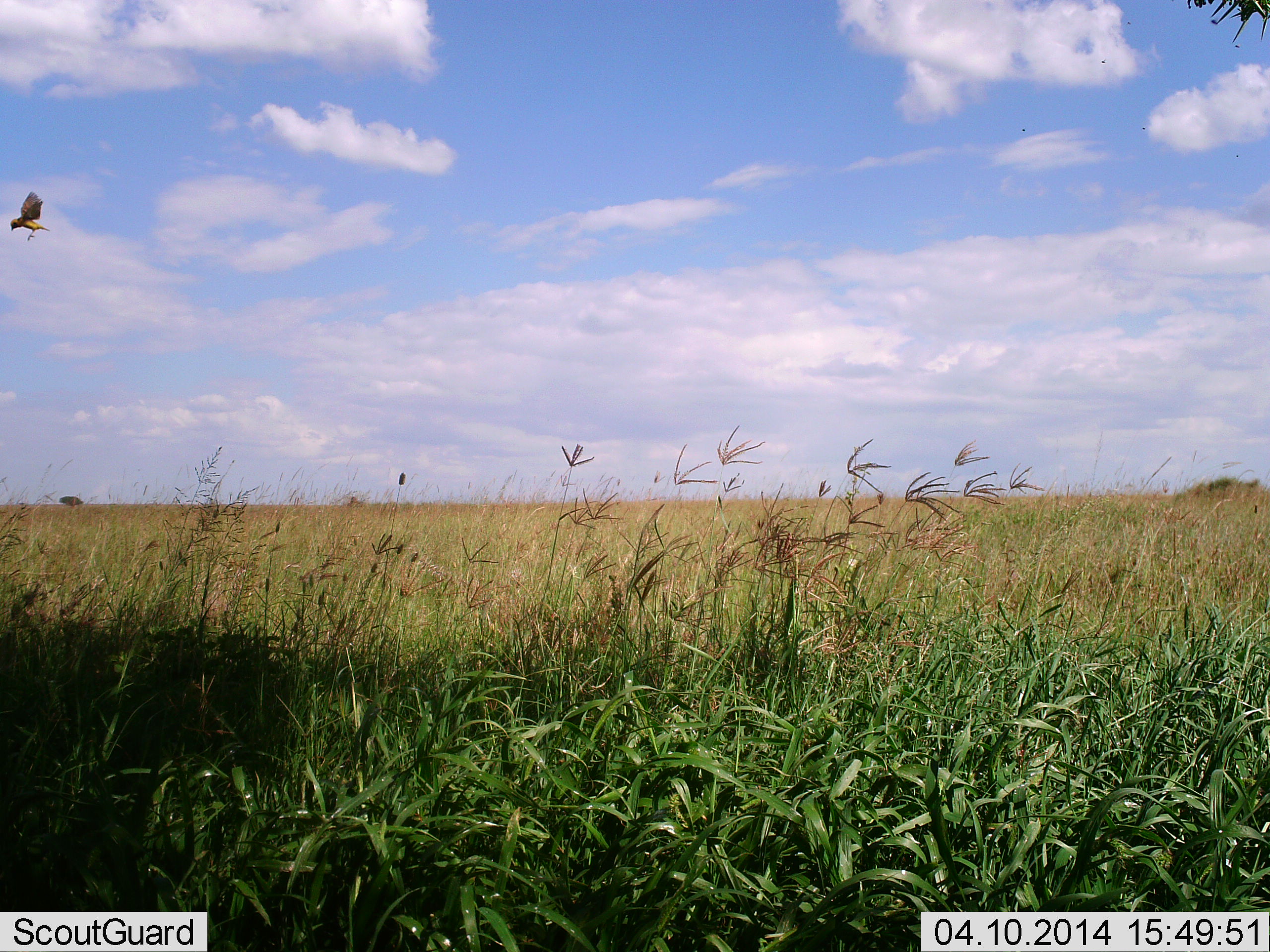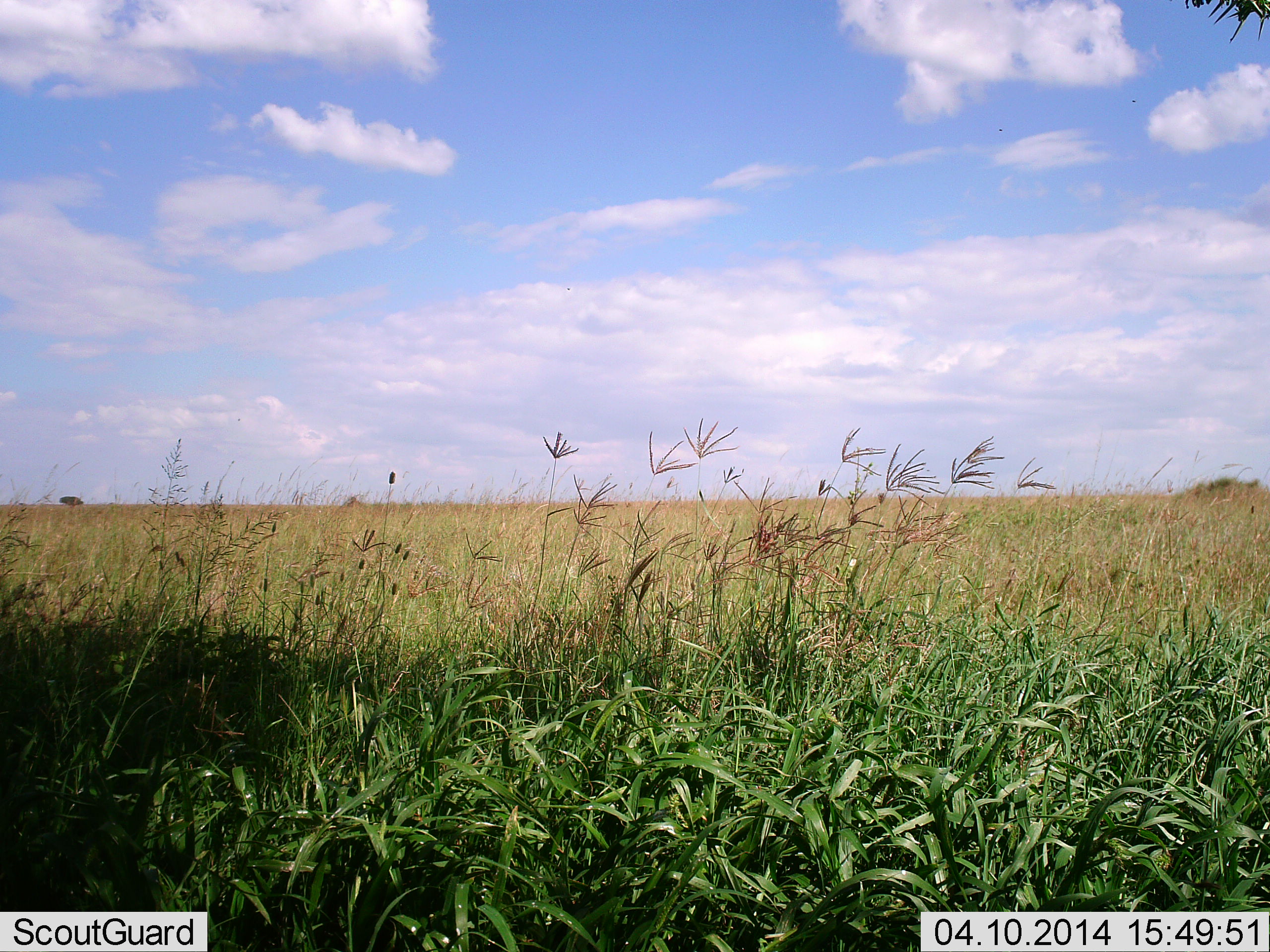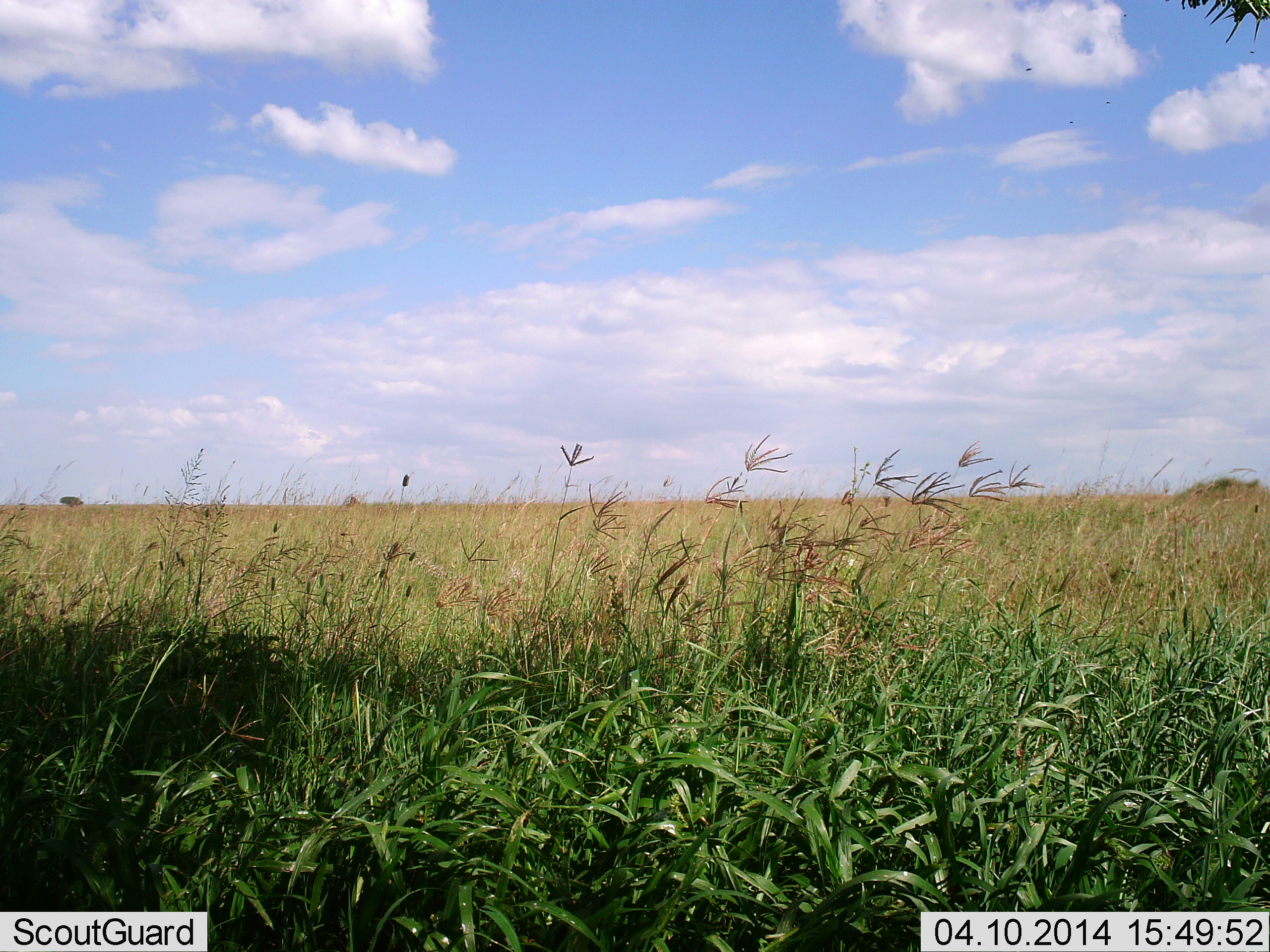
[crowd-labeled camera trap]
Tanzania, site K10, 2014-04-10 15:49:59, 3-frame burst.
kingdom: Animalia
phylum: Chordata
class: Aves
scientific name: Aves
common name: bird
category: otherbird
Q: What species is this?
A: Otherbird (bird) (Aves).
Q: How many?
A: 1.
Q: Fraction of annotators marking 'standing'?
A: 0%.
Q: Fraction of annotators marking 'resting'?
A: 0%.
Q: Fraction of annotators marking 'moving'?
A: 100%.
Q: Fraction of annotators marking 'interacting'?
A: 0%.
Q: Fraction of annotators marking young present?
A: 0%.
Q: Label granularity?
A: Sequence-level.